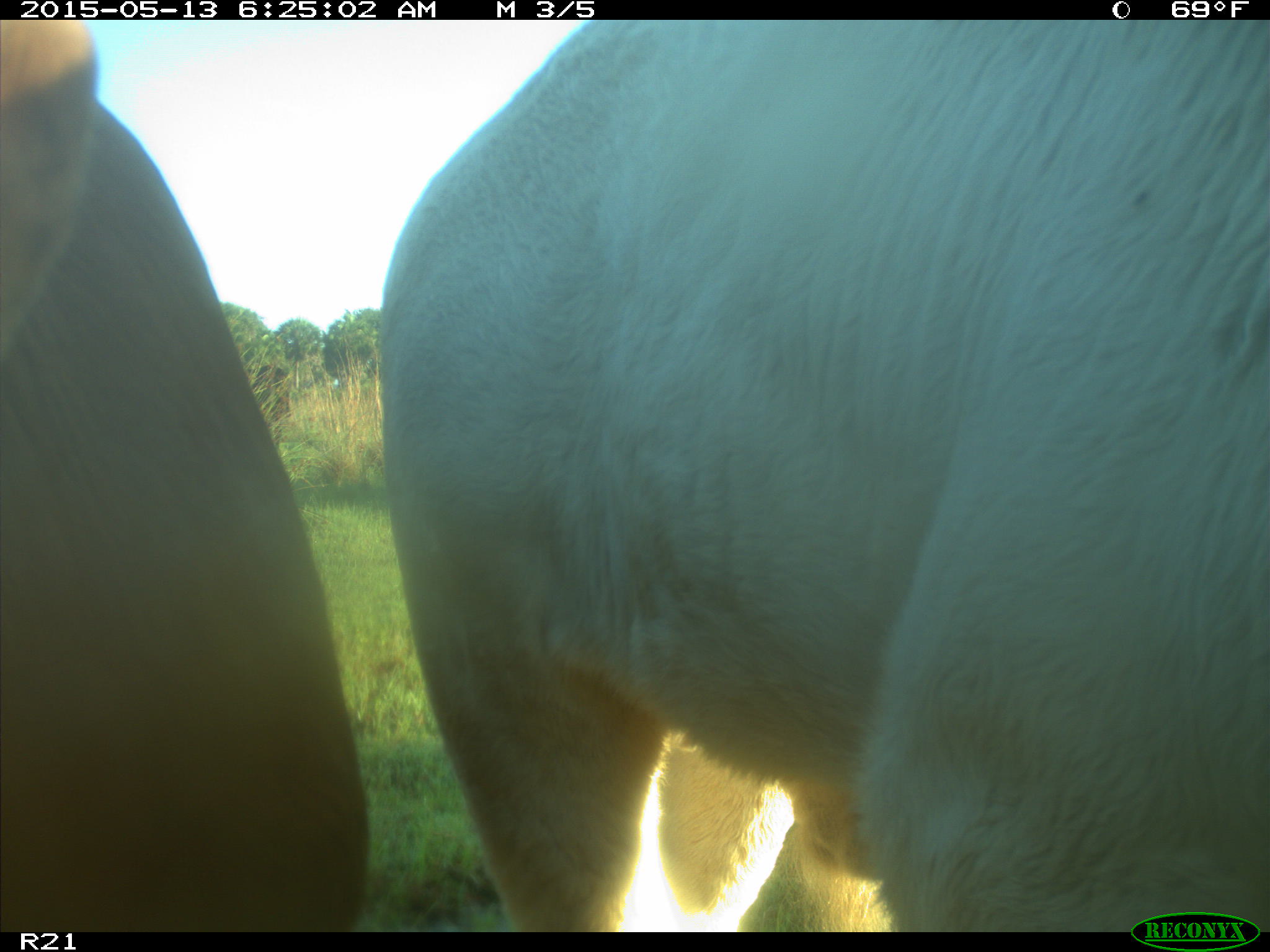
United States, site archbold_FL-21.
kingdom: Animalia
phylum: Chordata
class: Mammalia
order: Artiodactyla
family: Bovidae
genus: Bos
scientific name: Bos taurus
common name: domestic cow